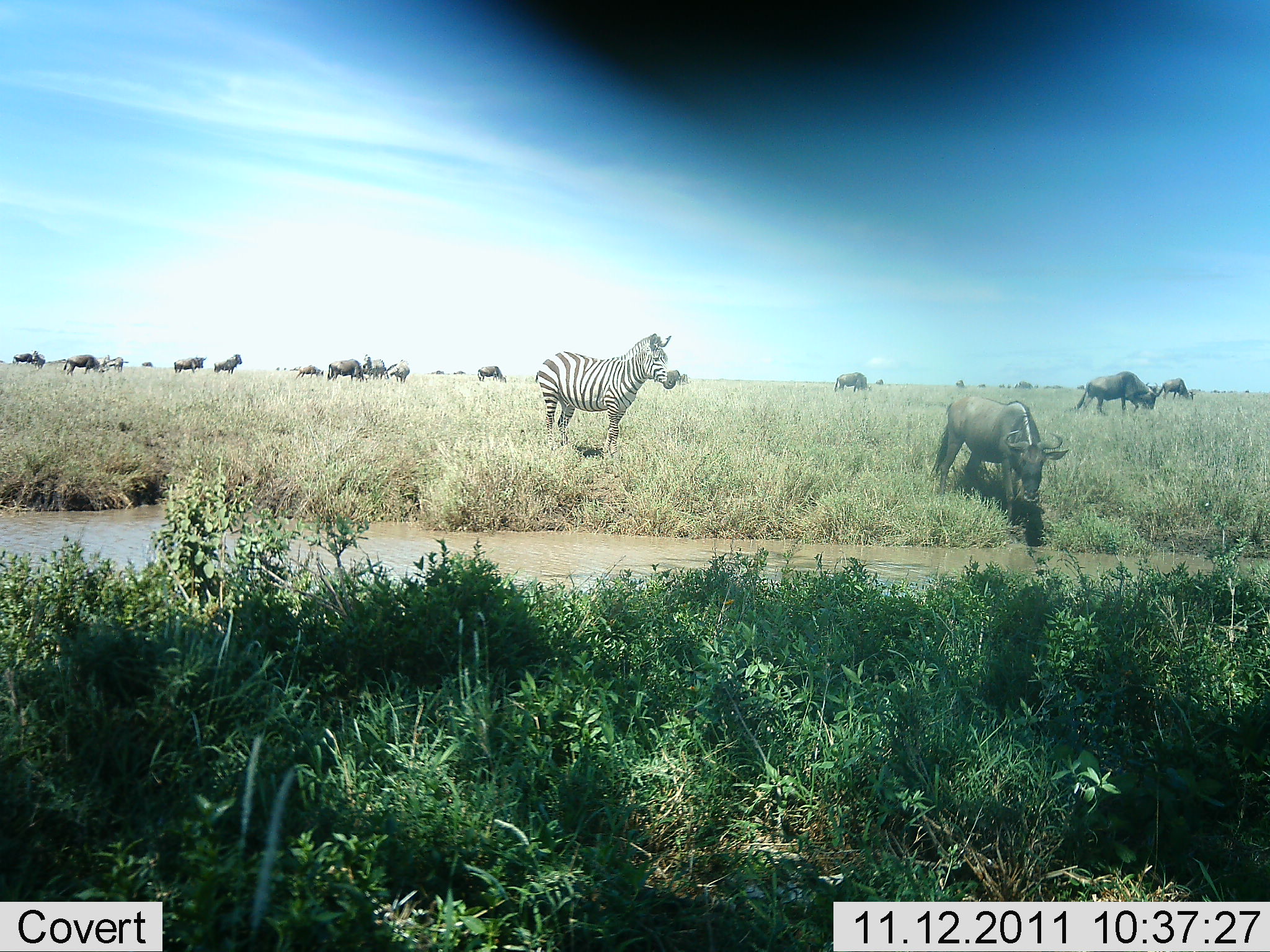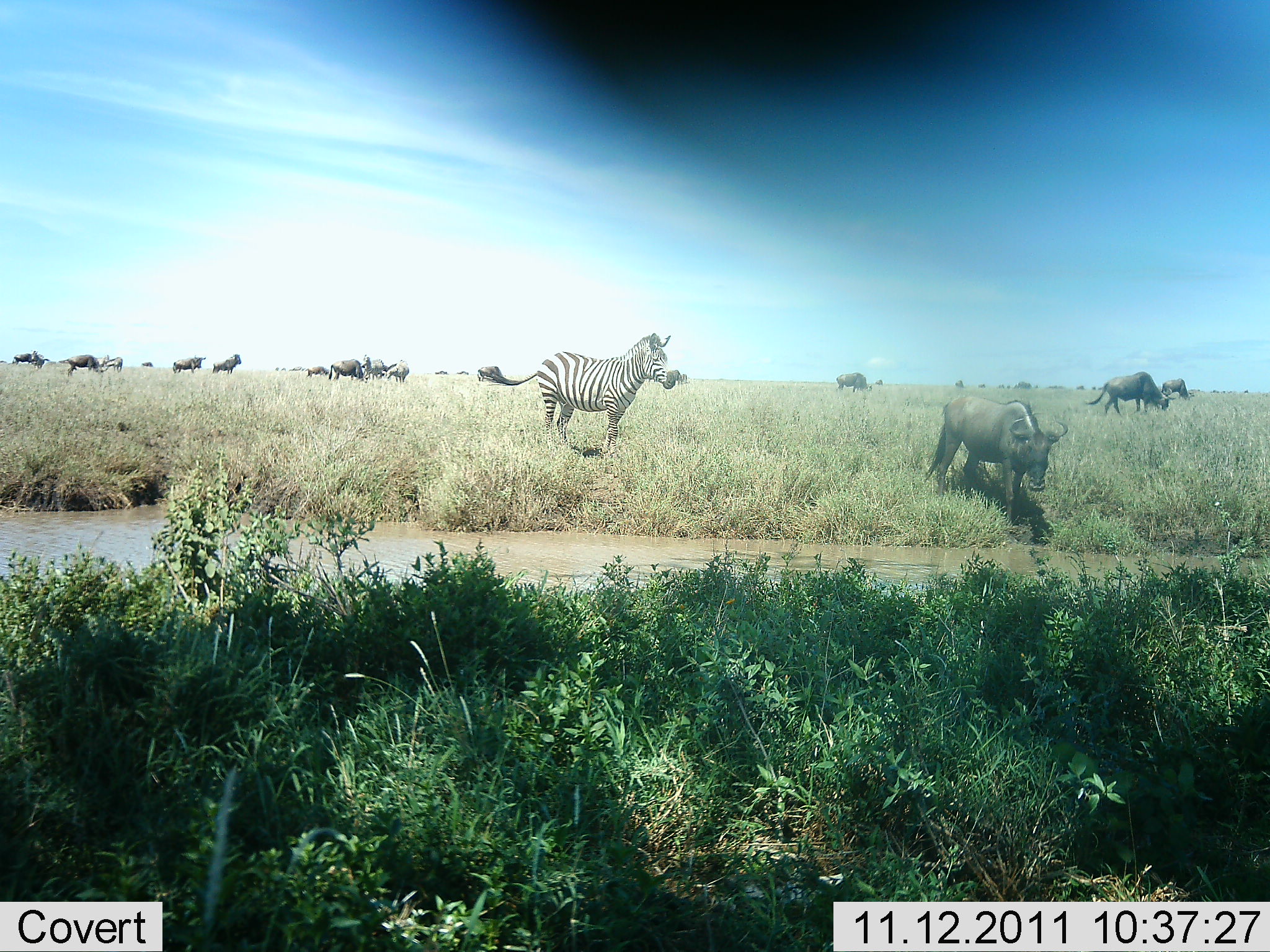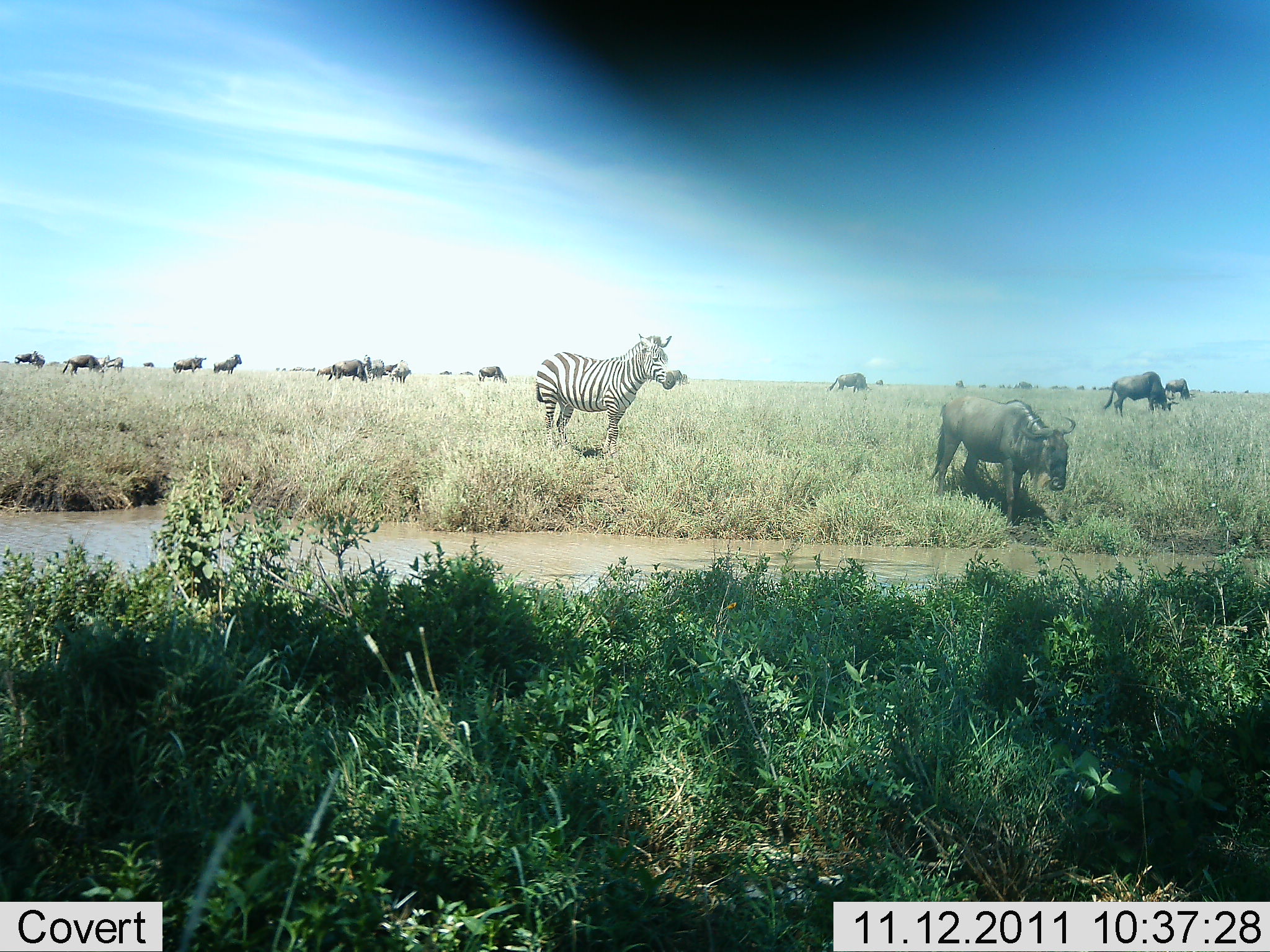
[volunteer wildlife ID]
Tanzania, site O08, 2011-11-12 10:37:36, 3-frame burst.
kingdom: Animalia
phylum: Chordata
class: Mammalia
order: Artiodactyla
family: Bovidae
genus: Connochaetes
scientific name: Connochaetes taurinus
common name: blue wildebeest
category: wildebeest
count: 11-50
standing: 47%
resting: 0%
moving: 53%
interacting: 6%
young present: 0%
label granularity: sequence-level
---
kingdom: Animalia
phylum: Chordata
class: Mammalia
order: Perissodactyla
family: Equidae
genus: Equus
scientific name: Equus quagga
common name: plains zebra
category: zebra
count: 1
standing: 93%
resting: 0%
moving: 7%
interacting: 0%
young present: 0%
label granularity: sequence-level